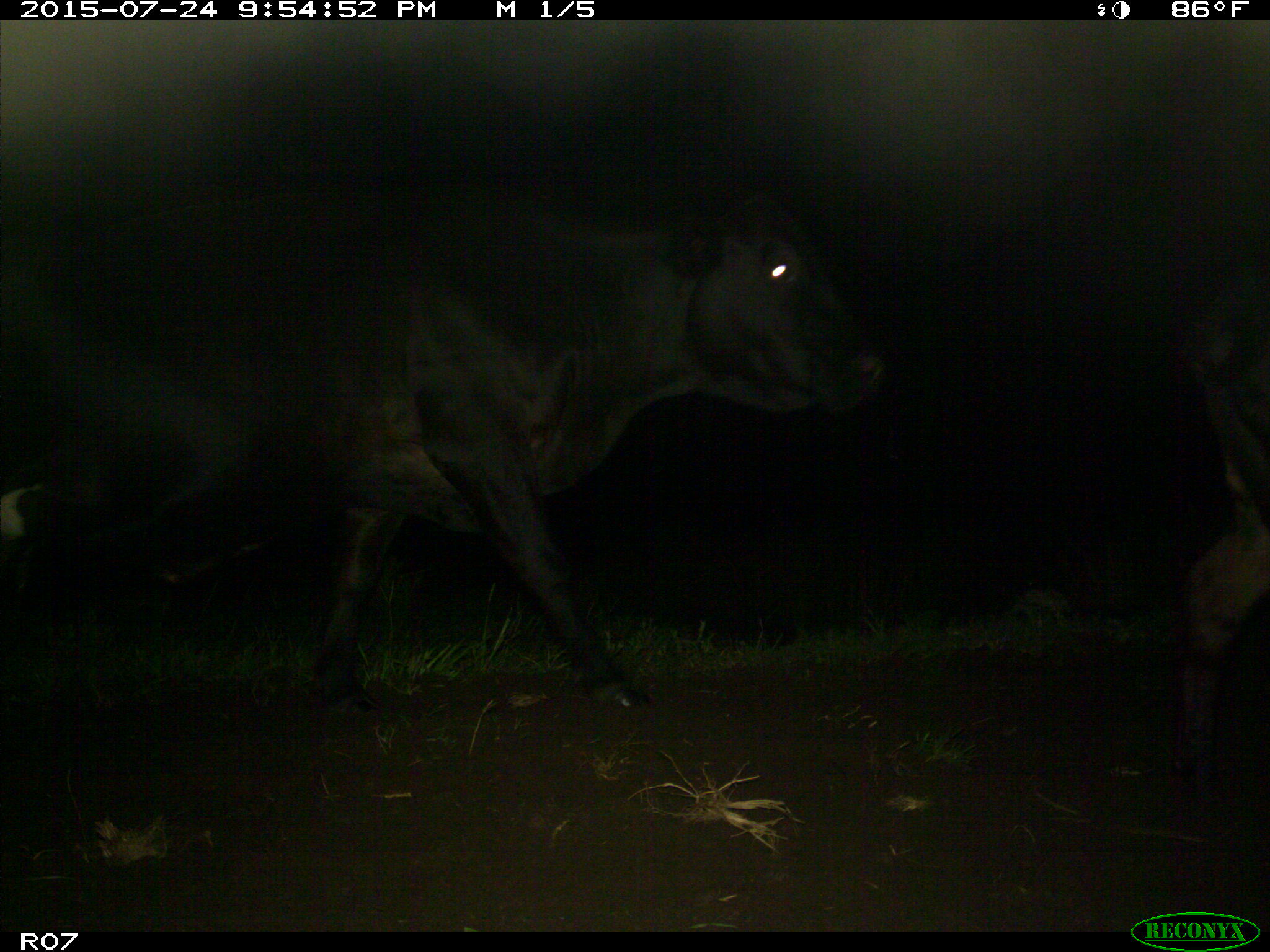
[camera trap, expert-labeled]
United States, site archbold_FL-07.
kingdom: Animalia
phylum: Chordata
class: Mammalia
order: Artiodactyla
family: Bovidae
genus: Bos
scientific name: Bos taurus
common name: domestic cow